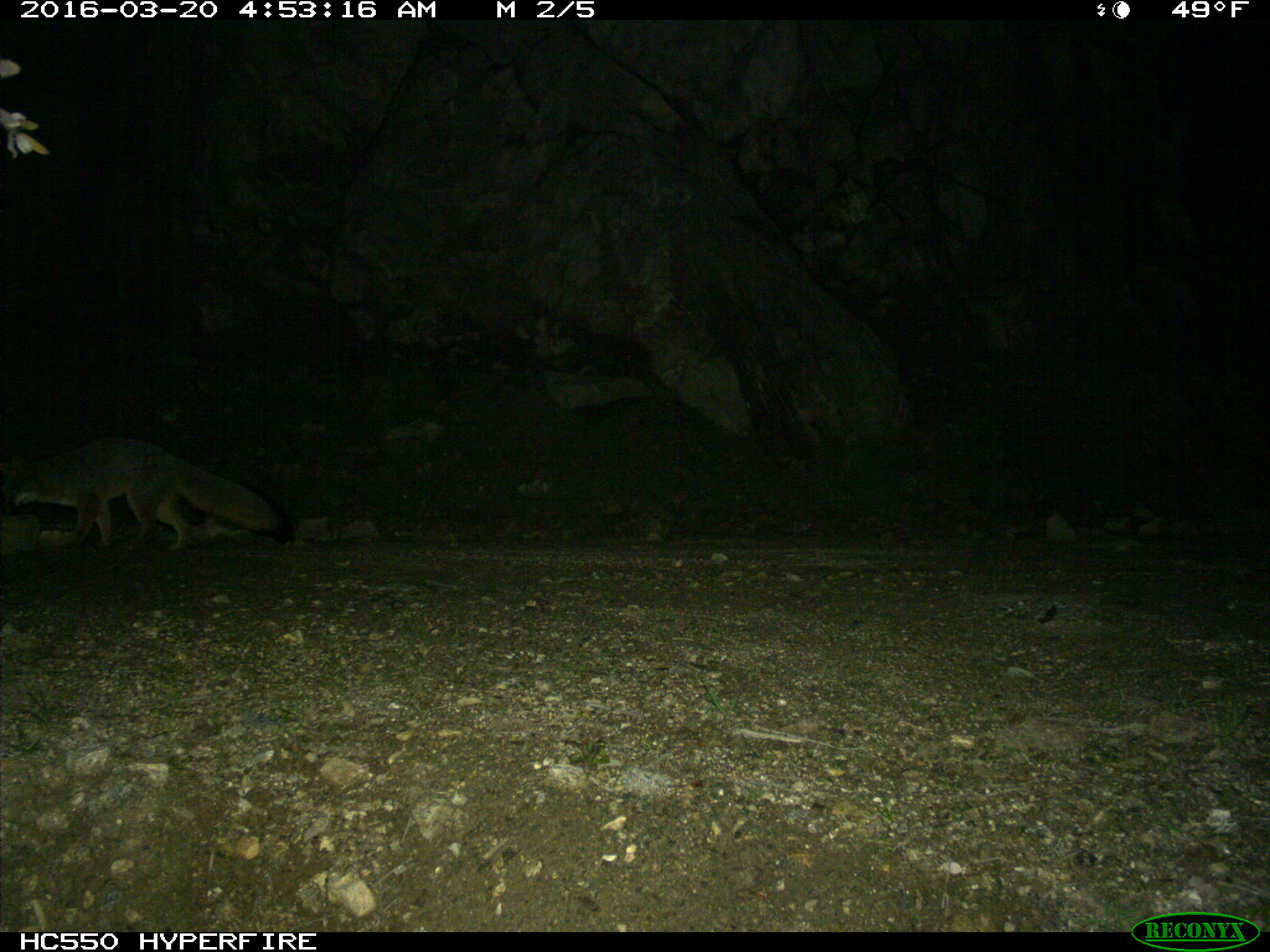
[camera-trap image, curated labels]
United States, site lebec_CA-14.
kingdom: Animalia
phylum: Chordata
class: Mammalia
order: Carnivora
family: Canidae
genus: Urocyon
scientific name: Urocyon cinereoargenteus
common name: gray fox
Urocyon cinereoargenteus (gray fox).